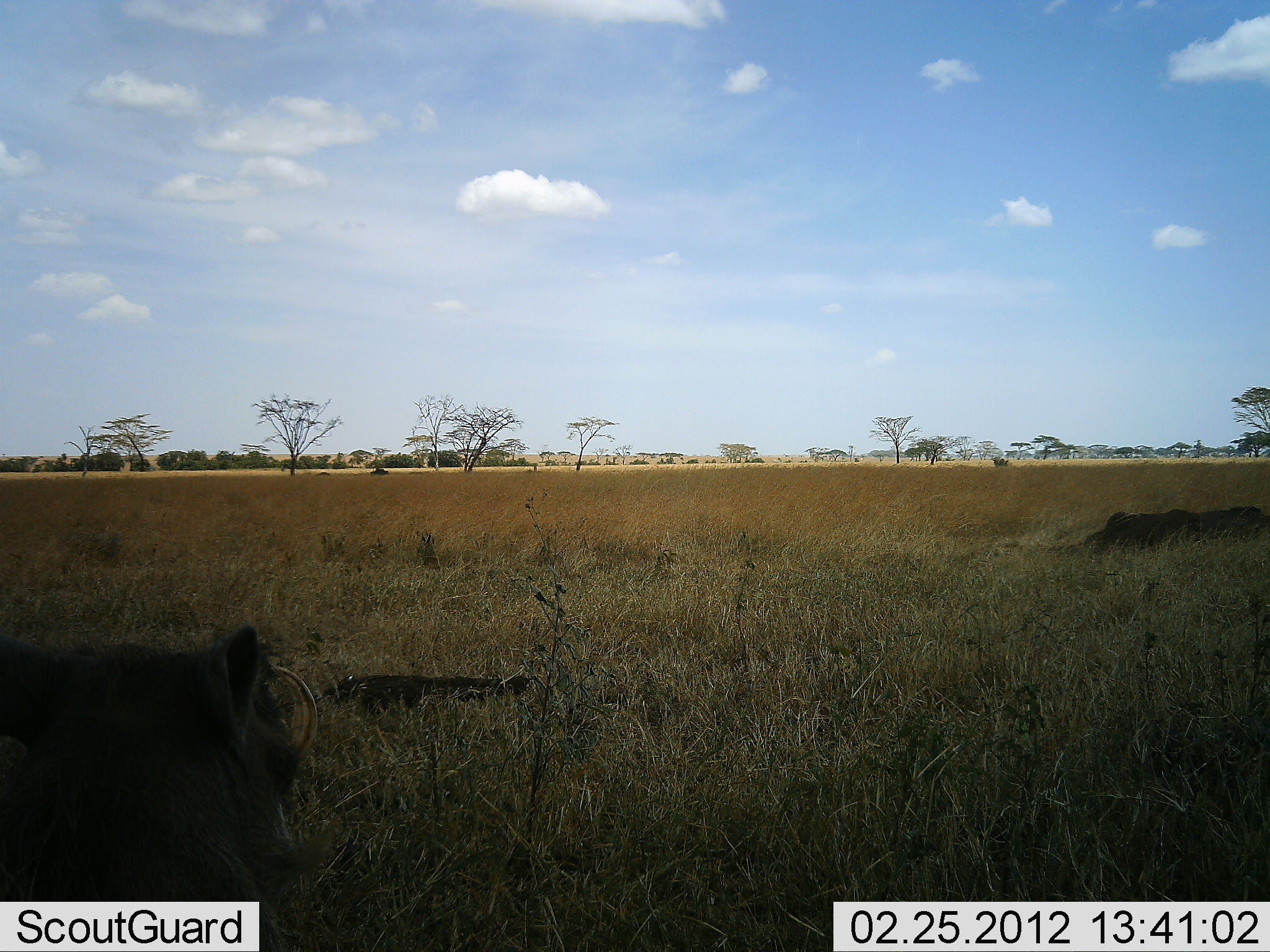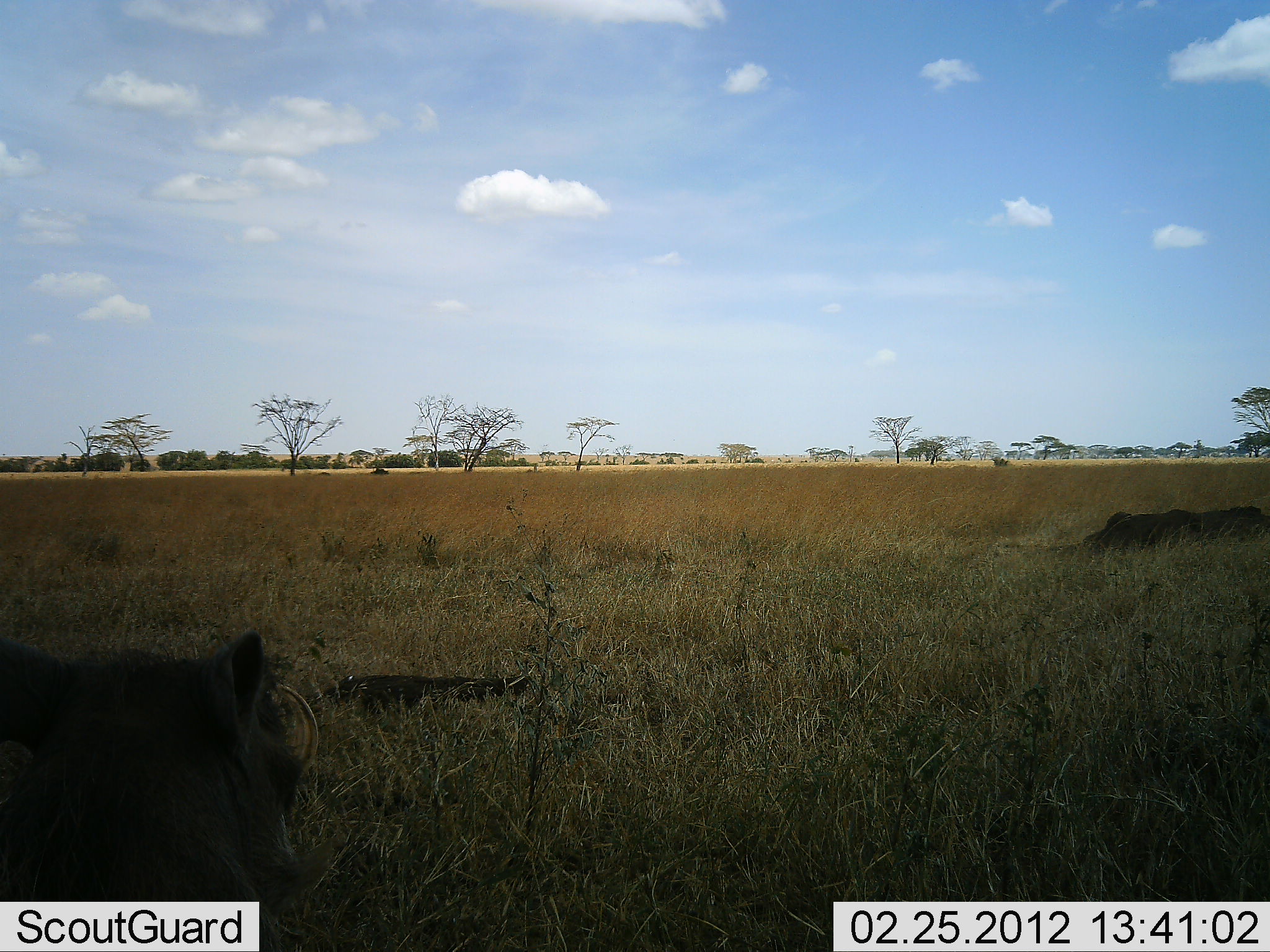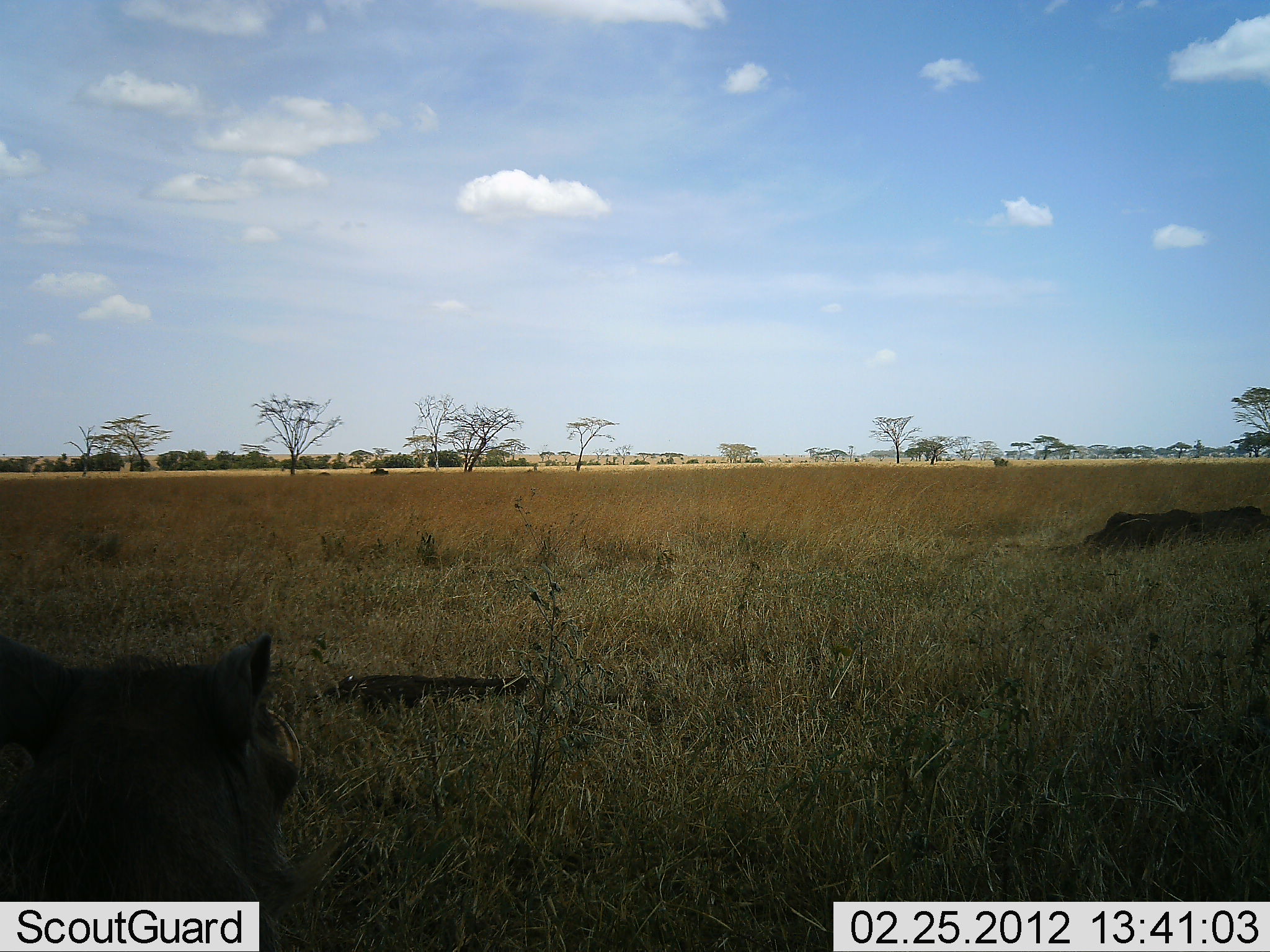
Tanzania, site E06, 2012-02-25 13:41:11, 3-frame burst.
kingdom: Animalia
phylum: Chordata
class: Mammalia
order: Artiodactyla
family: Suidae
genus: Phacochoerus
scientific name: Phacochoerus africanus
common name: warthog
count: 1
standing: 75%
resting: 21%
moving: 17%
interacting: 0%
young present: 0%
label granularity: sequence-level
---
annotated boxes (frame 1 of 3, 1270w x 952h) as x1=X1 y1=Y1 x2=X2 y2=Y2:
animal: x1=0 y1=620 x2=325 y2=950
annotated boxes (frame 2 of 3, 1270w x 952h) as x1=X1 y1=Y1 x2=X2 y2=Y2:
animal: x1=2 y1=628 x2=327 y2=950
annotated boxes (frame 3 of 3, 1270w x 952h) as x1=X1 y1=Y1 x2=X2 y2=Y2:
animal: x1=0 y1=628 x2=307 y2=950